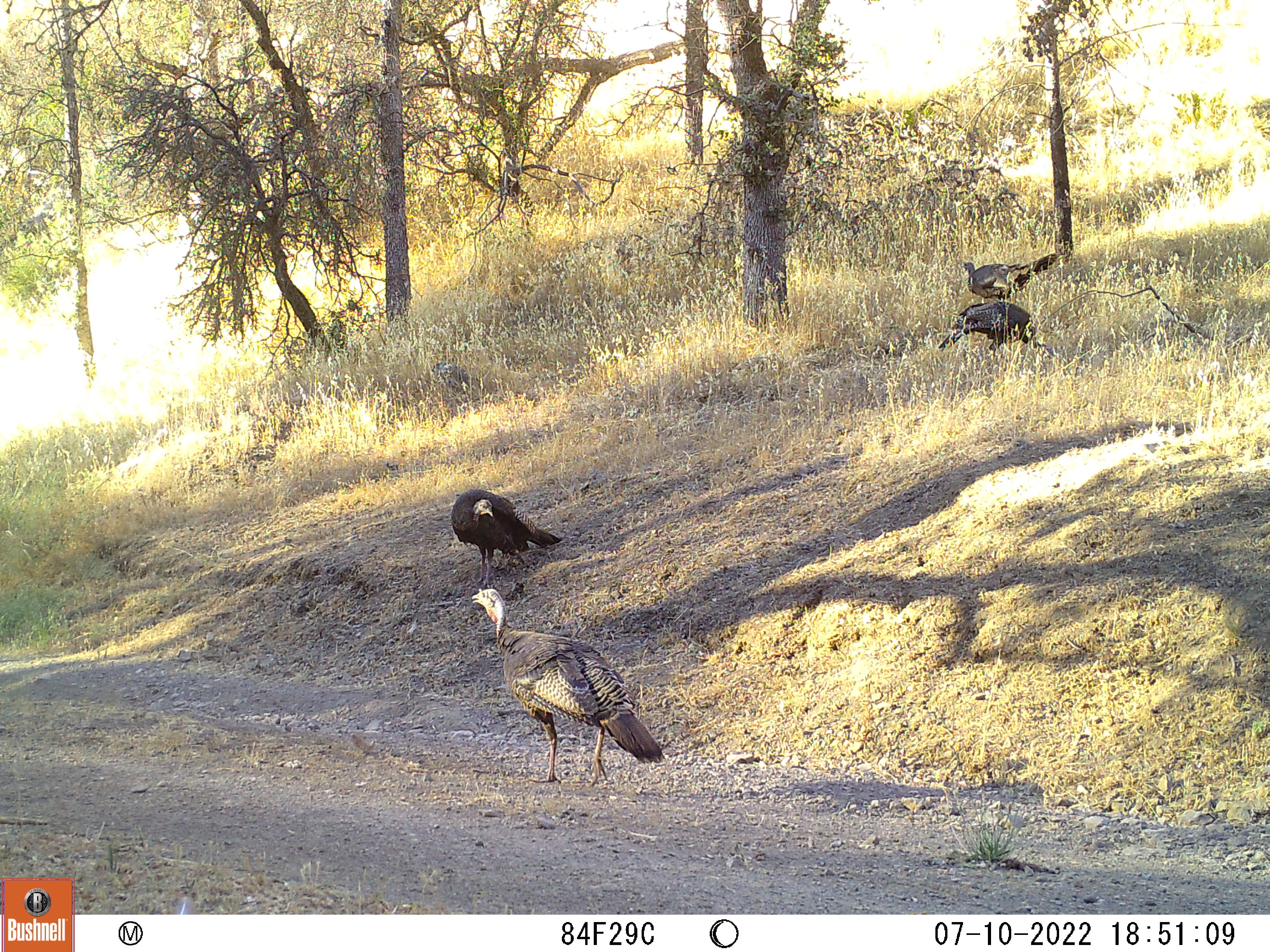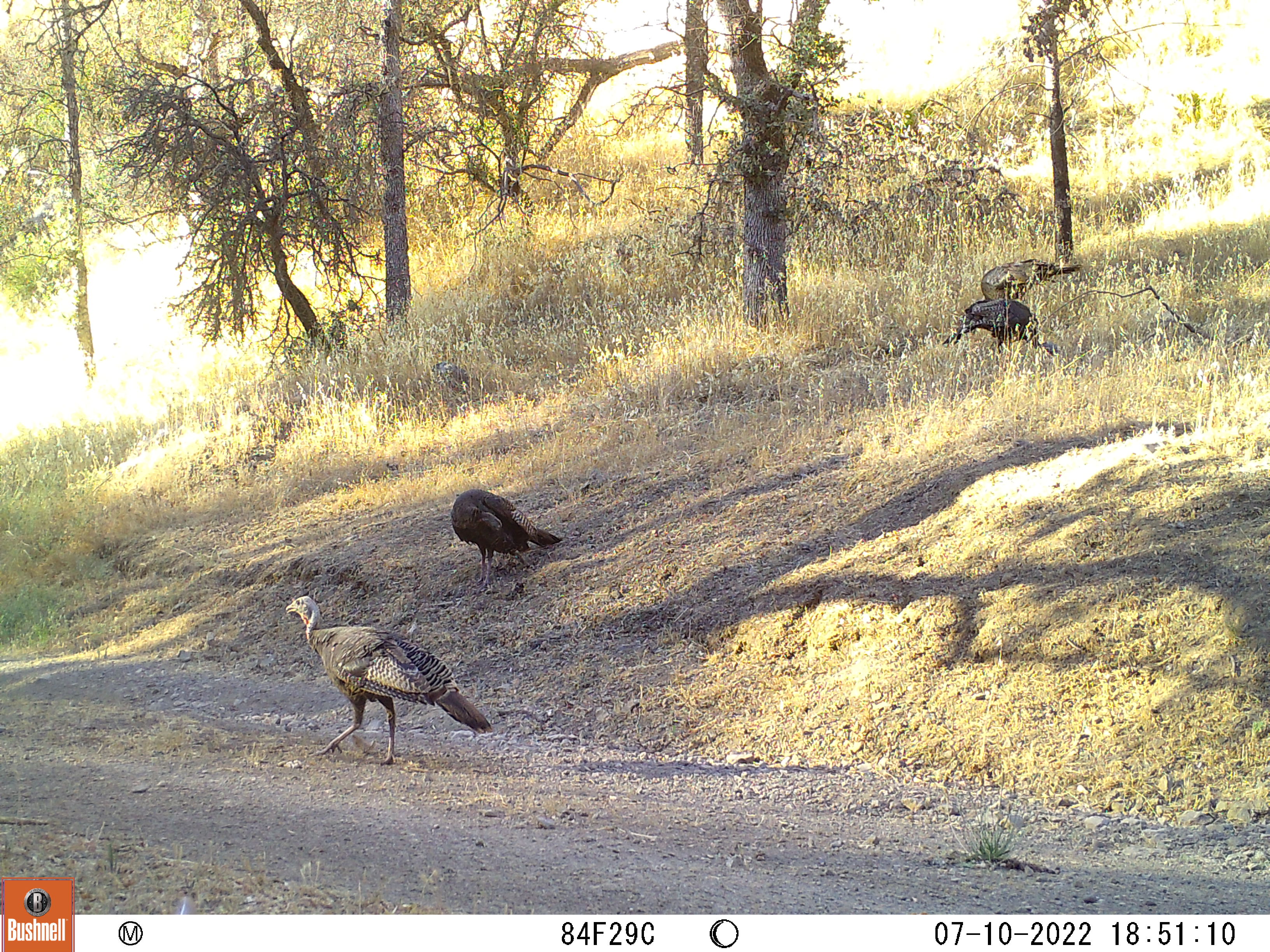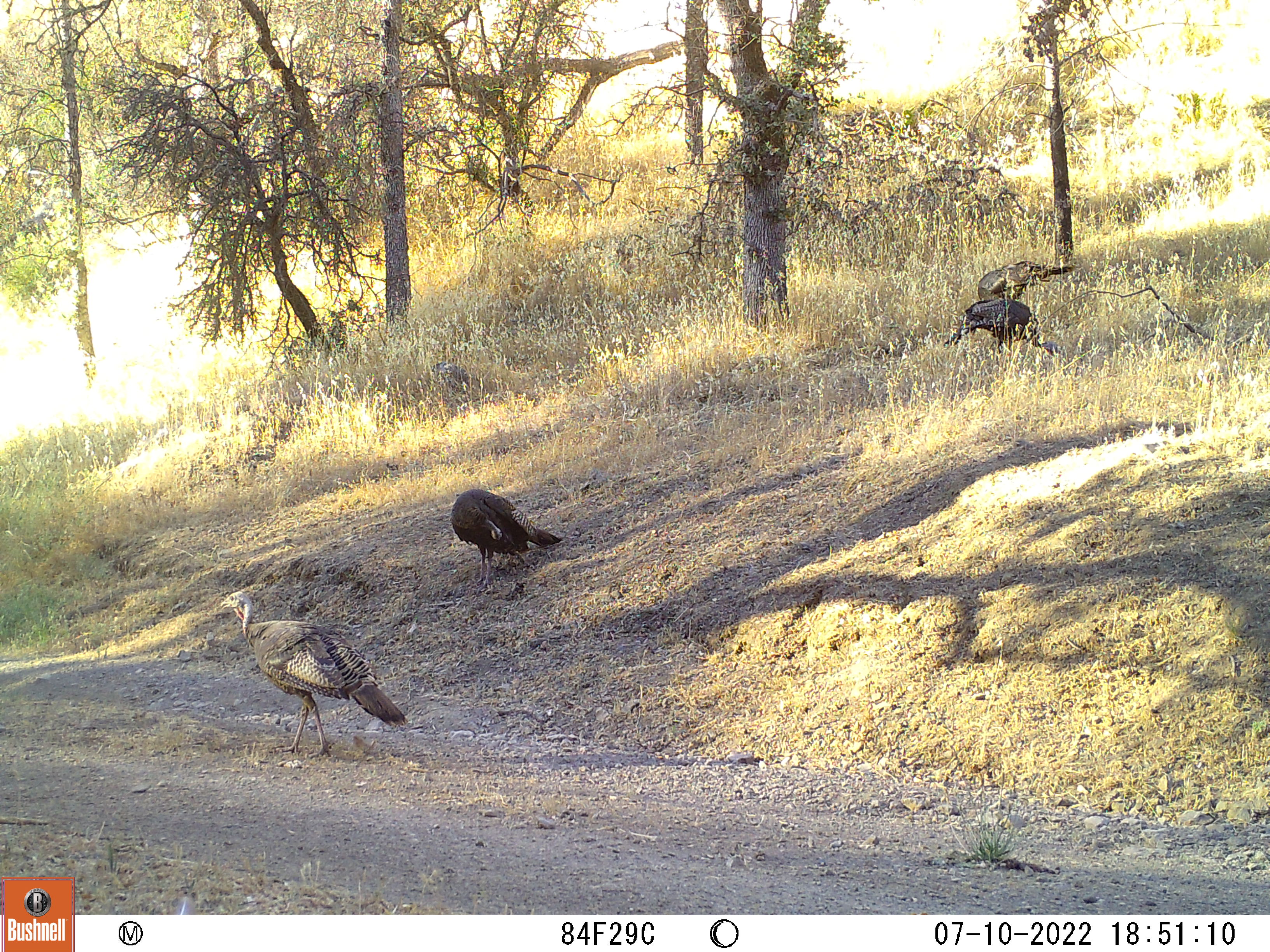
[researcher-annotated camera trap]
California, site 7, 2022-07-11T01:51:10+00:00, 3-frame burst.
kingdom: Animalia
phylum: Chordata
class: Aves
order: Galliformes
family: Phasianidae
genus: Meleagris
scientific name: Meleagris gallopavo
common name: turkey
Turkey (Meleagris gallopavo).